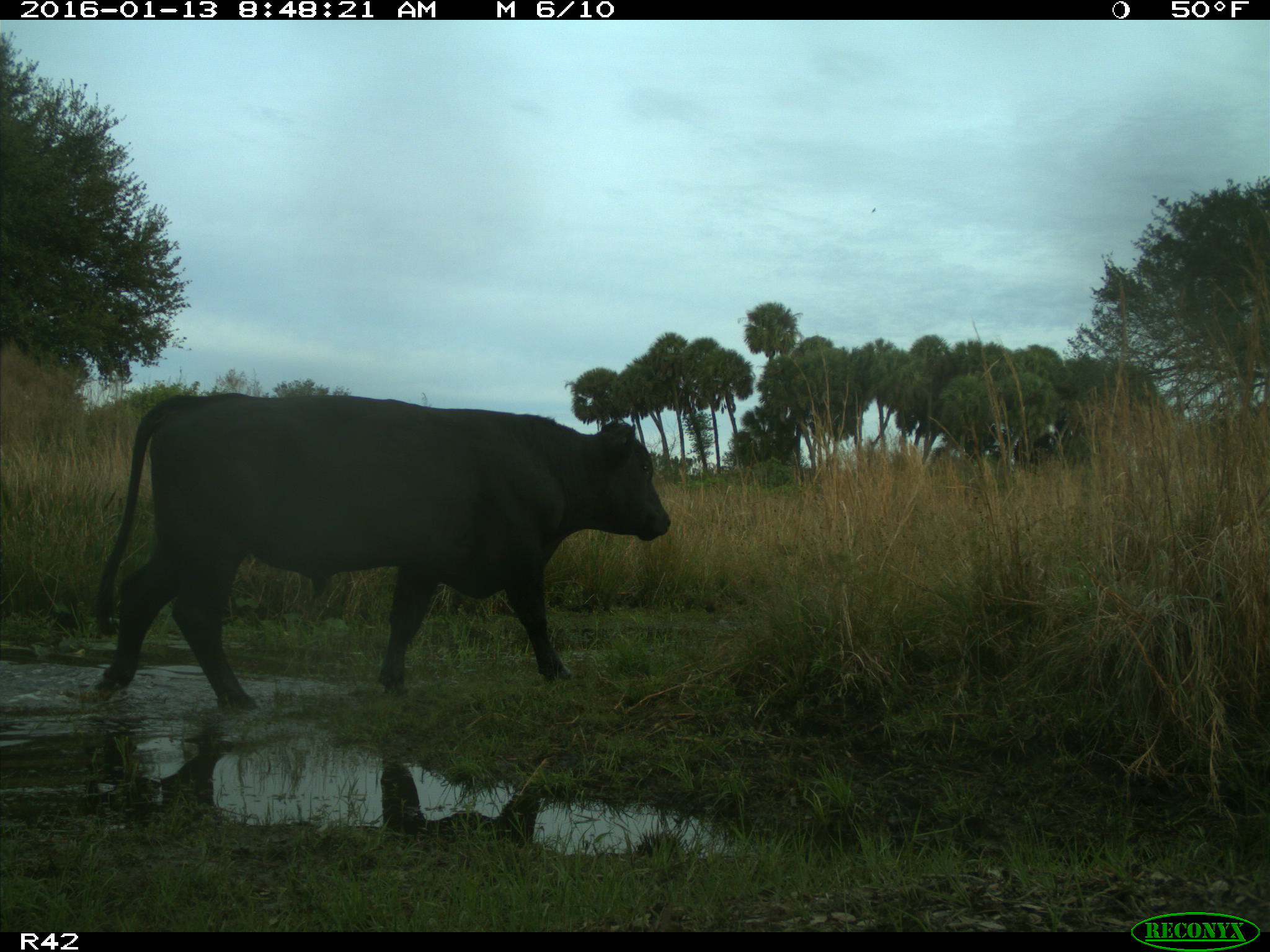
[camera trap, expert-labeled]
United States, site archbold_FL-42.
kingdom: Animalia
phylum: Chordata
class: Mammalia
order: Artiodactyla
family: Bovidae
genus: Bos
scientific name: Bos taurus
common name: domestic cow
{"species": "Bos taurus (domestic cow)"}